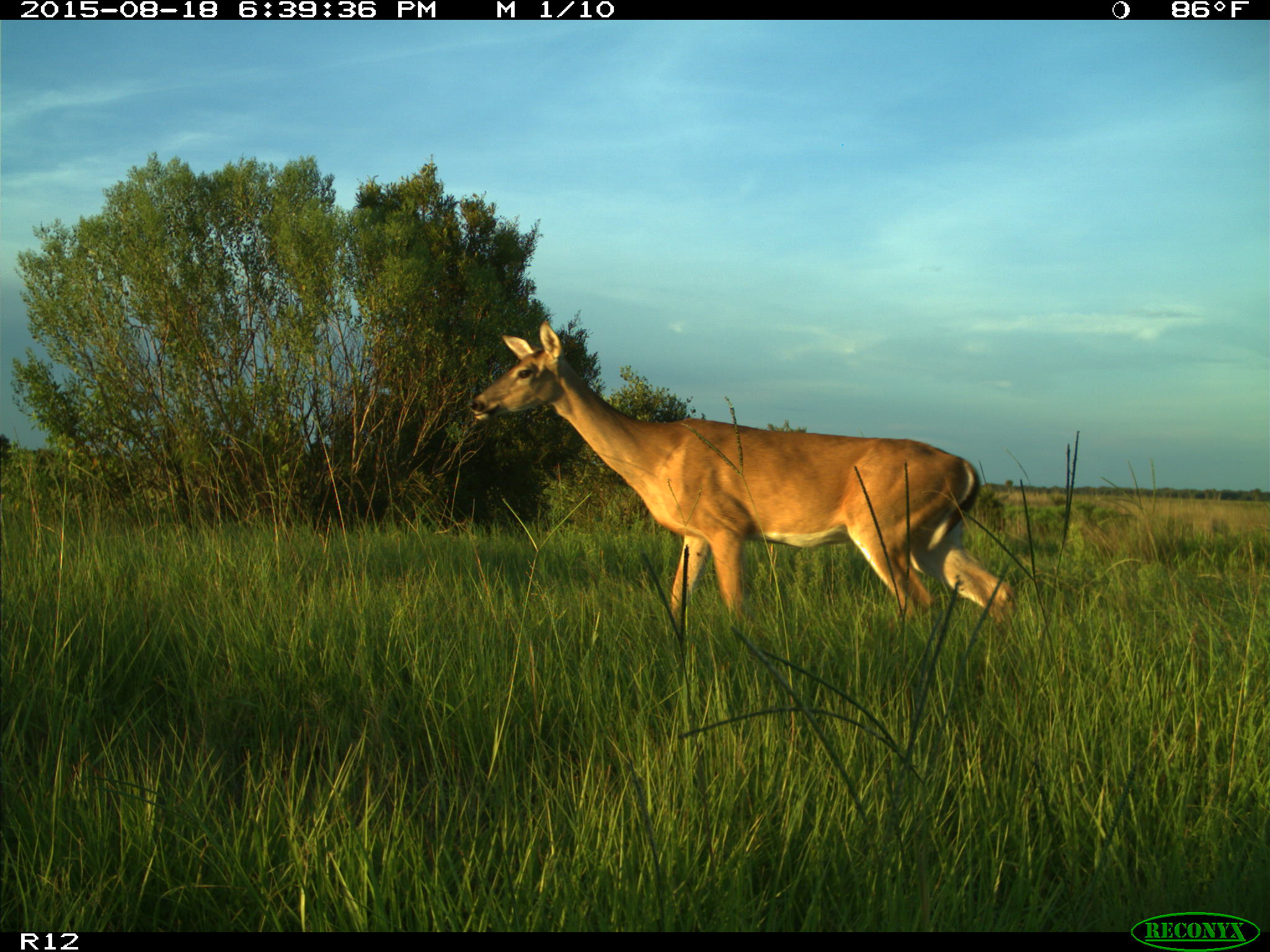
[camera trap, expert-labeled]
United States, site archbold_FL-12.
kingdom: Animalia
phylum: Chordata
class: Mammalia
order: Artiodactyla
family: Cervidae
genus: Odocoileus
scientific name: Odocoileus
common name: deer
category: unidentified deer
Unidentified deer (deer) (Odocoileus).